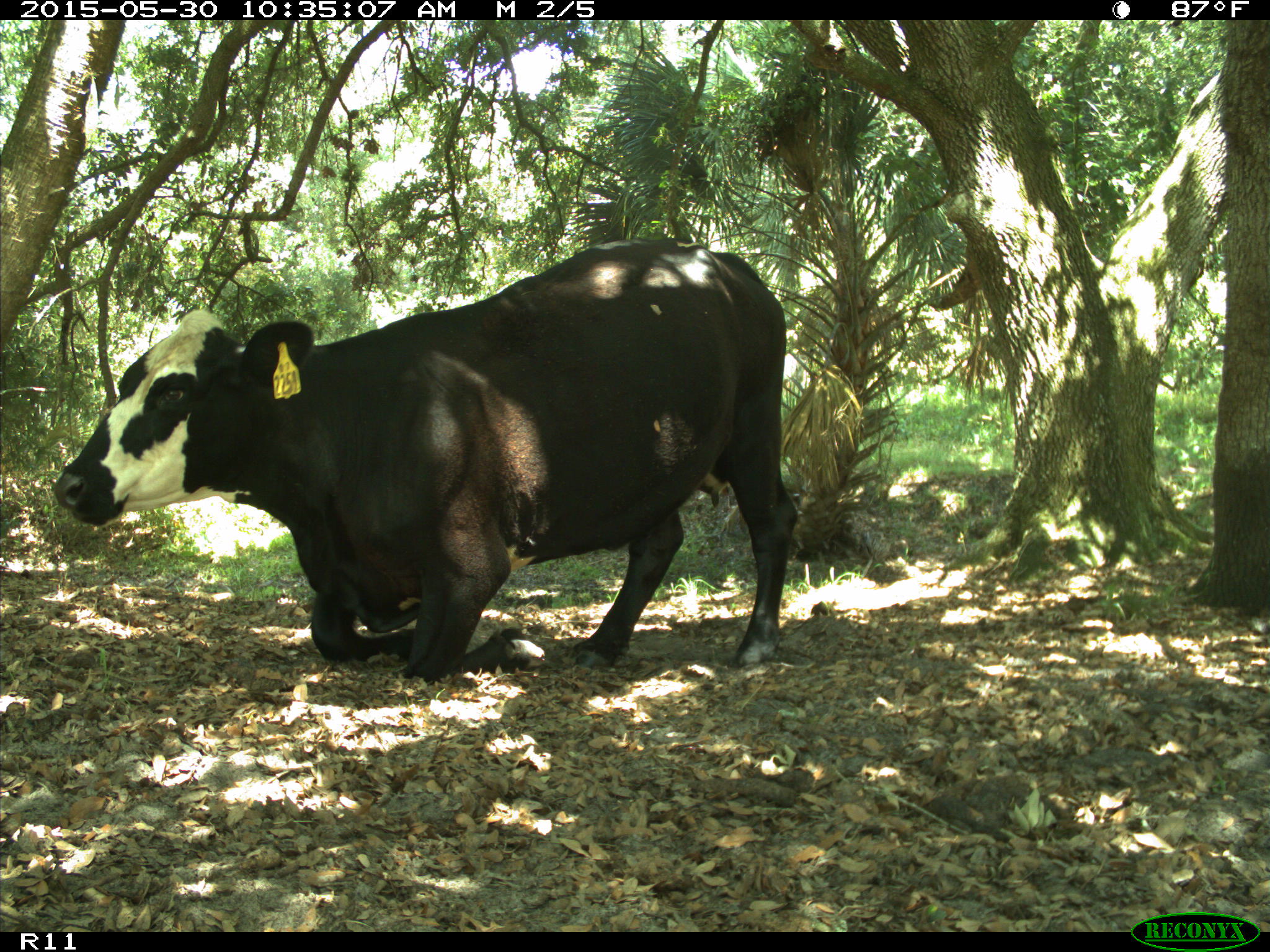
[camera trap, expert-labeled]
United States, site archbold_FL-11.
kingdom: Animalia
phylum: Chordata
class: Mammalia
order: Artiodactyla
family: Bovidae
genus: Bos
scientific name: Bos taurus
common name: domestic cow